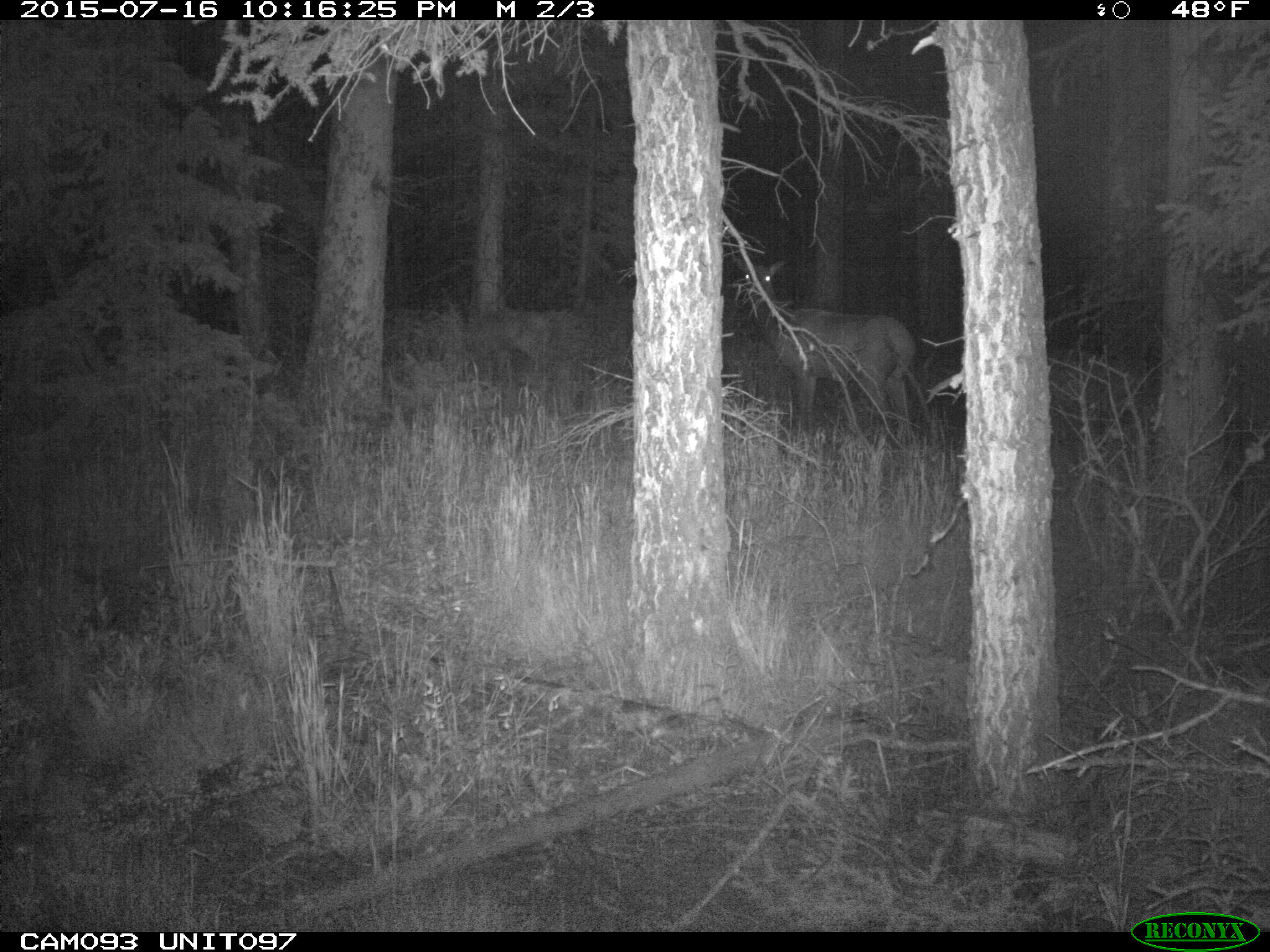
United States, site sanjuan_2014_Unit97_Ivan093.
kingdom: Animalia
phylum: Chordata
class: Mammalia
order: Artiodactyla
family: Cervidae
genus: Cervus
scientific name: Cervus elaphus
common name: red deer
Cervus elaphus (red deer).